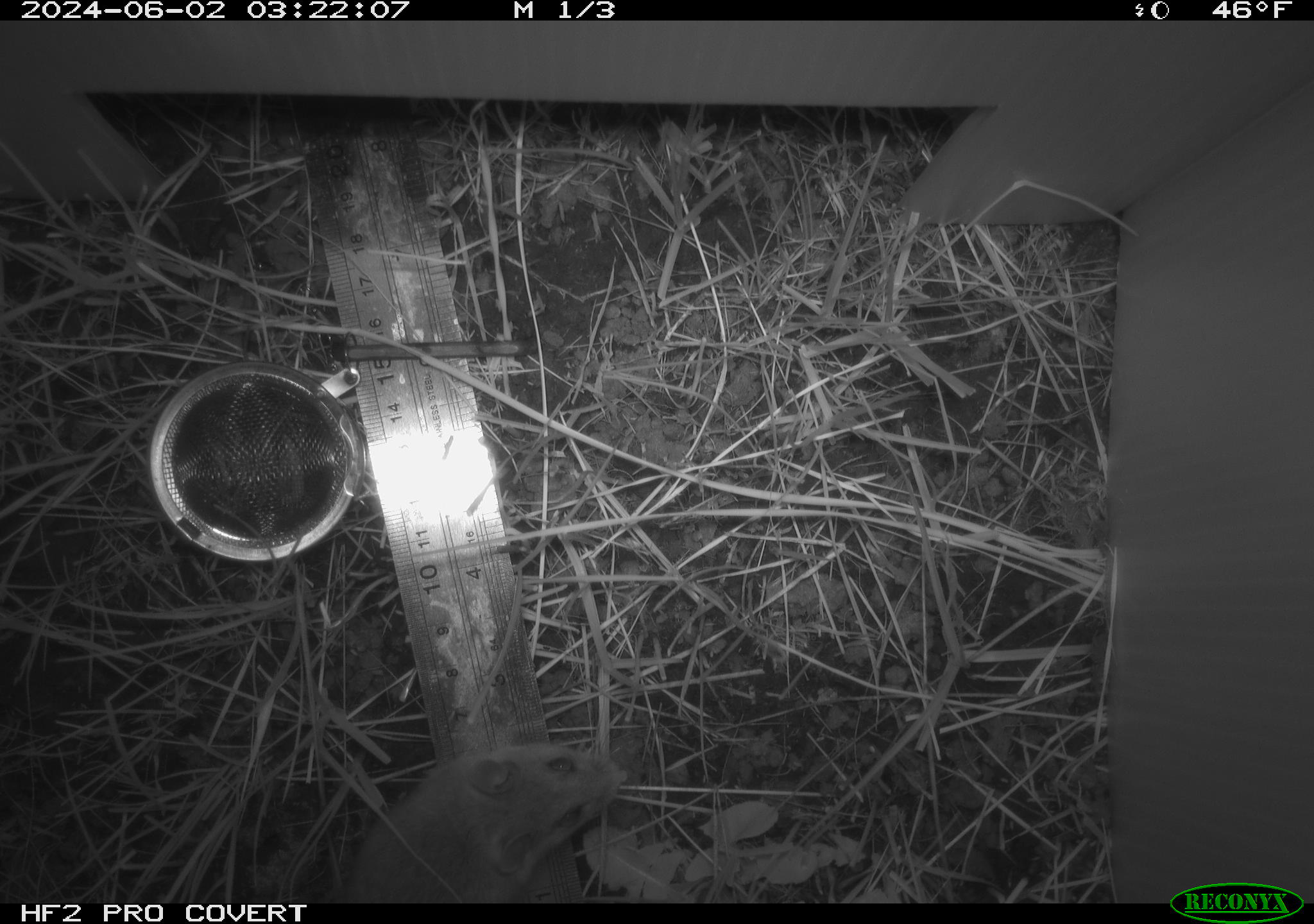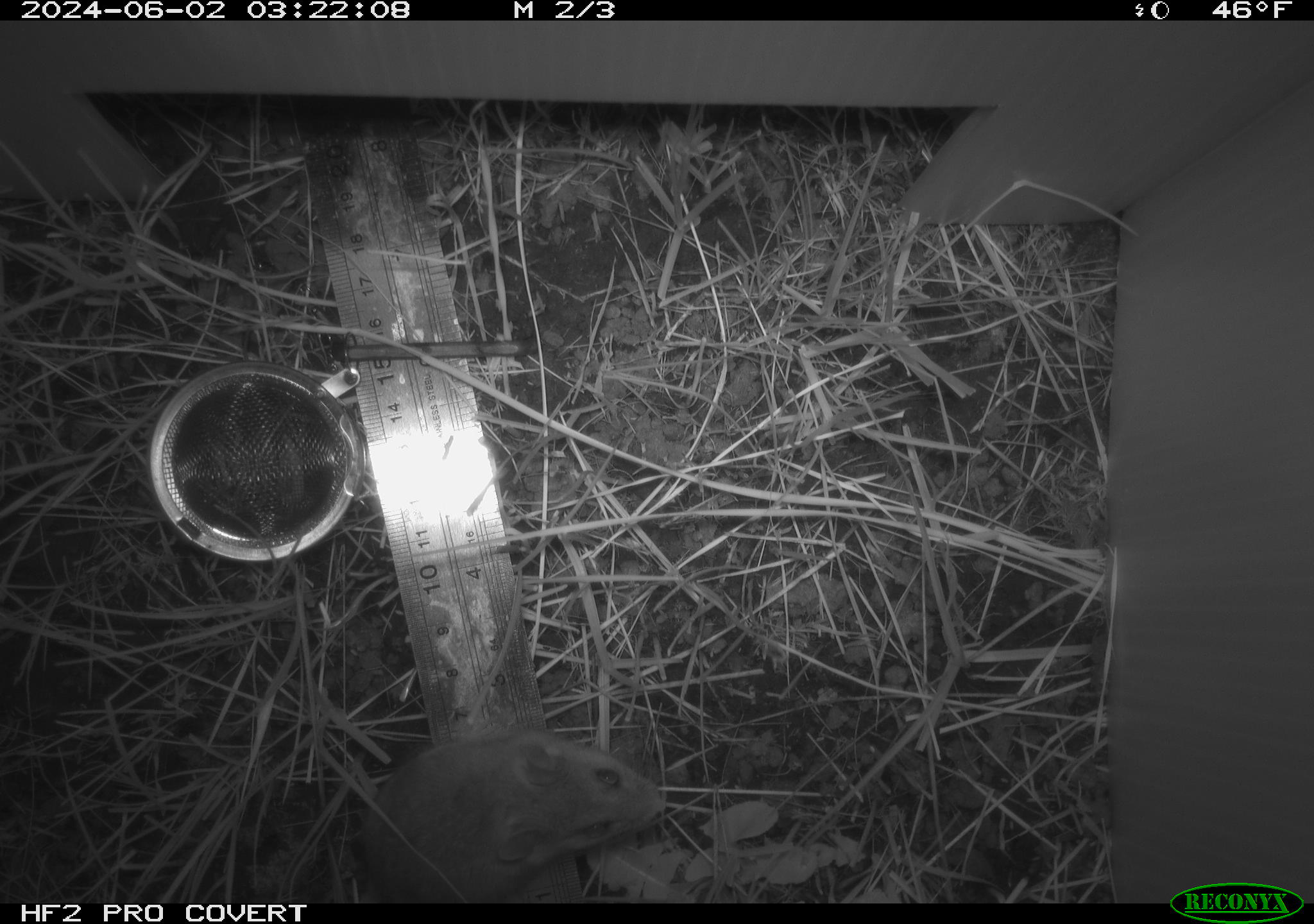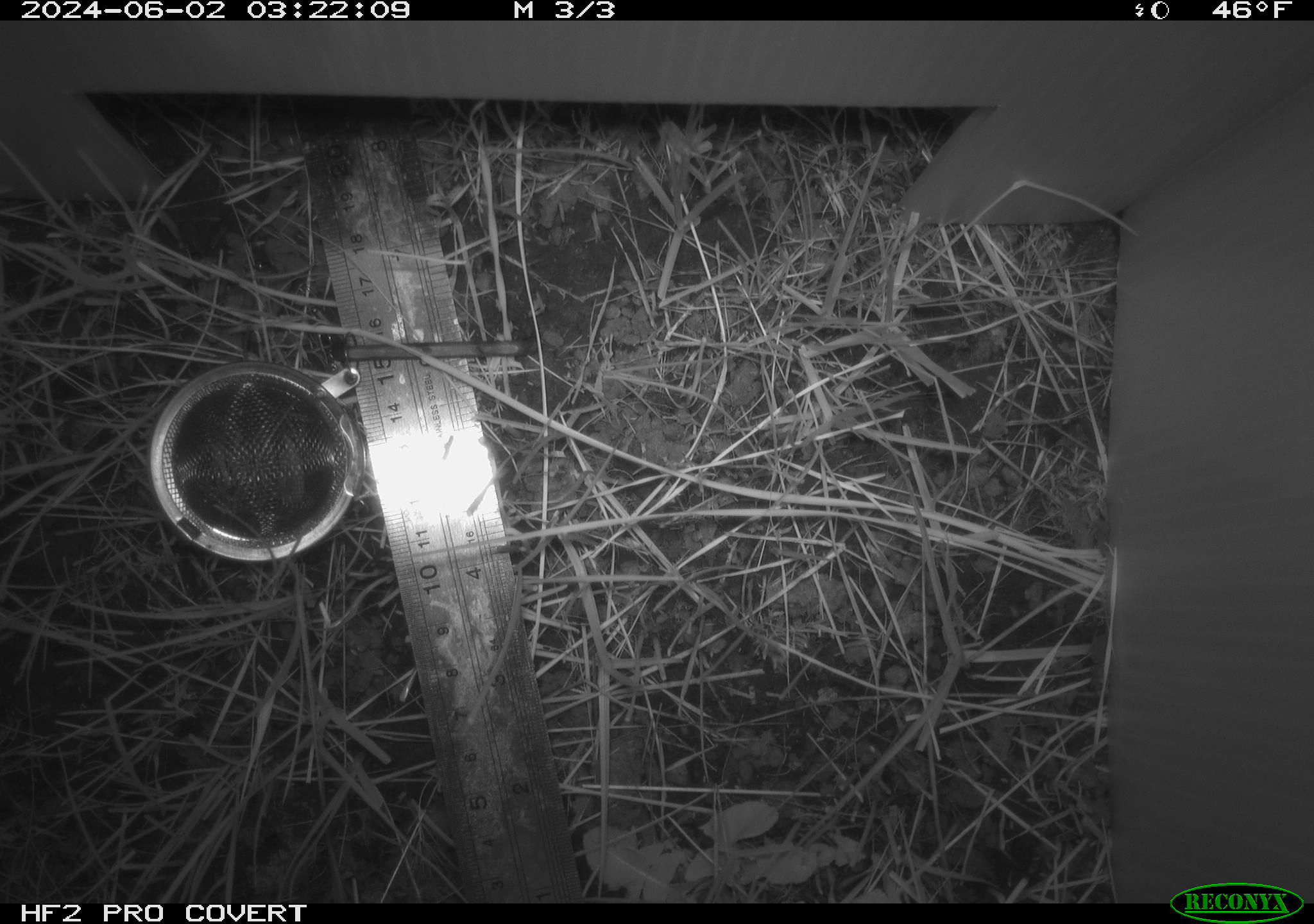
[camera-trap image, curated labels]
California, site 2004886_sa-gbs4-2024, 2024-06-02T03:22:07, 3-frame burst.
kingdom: Animalia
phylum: Chordata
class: Mammalia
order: Rodentia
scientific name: Rodentia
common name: mouse species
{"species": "mouse species (Rodentia)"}